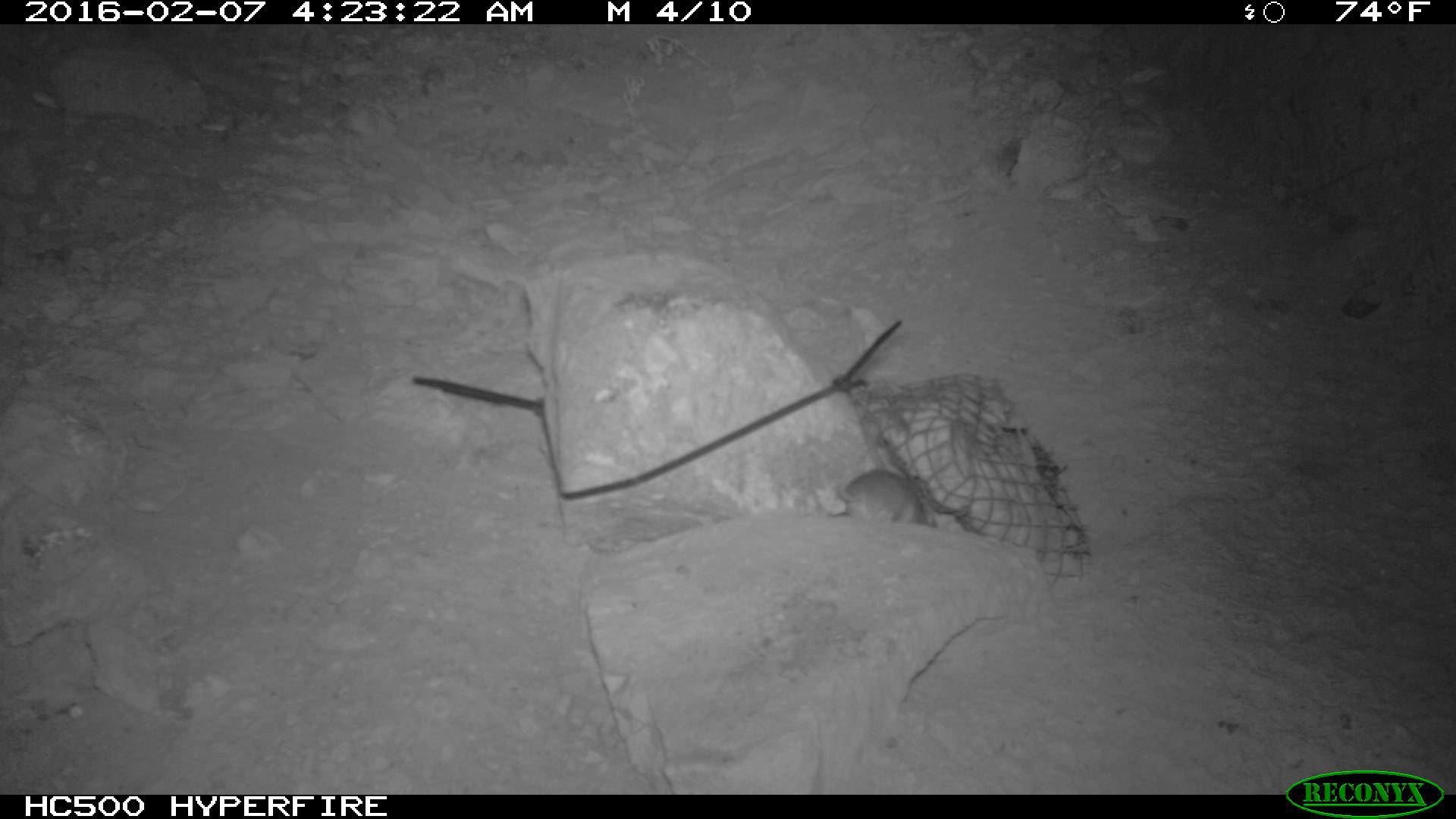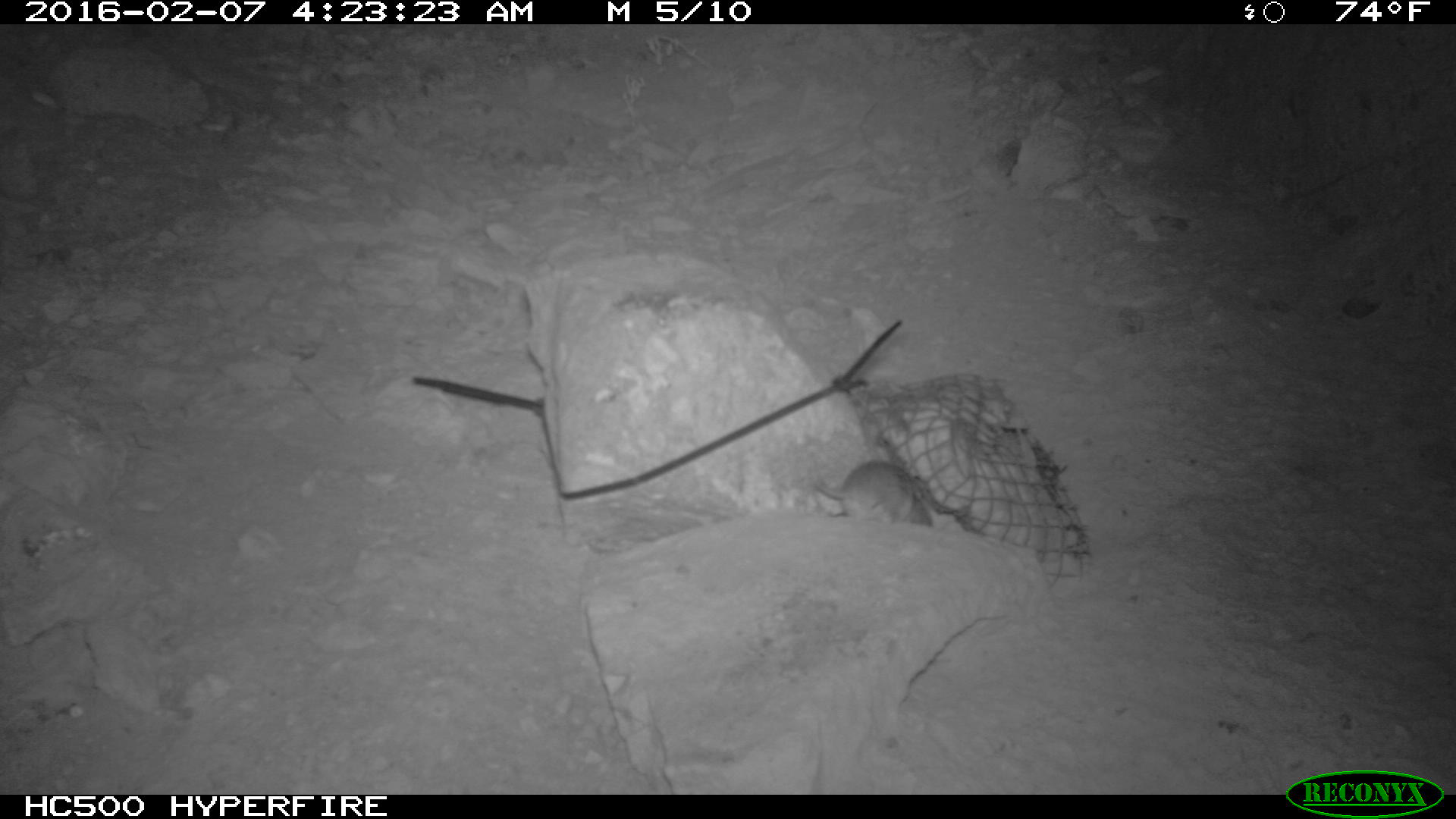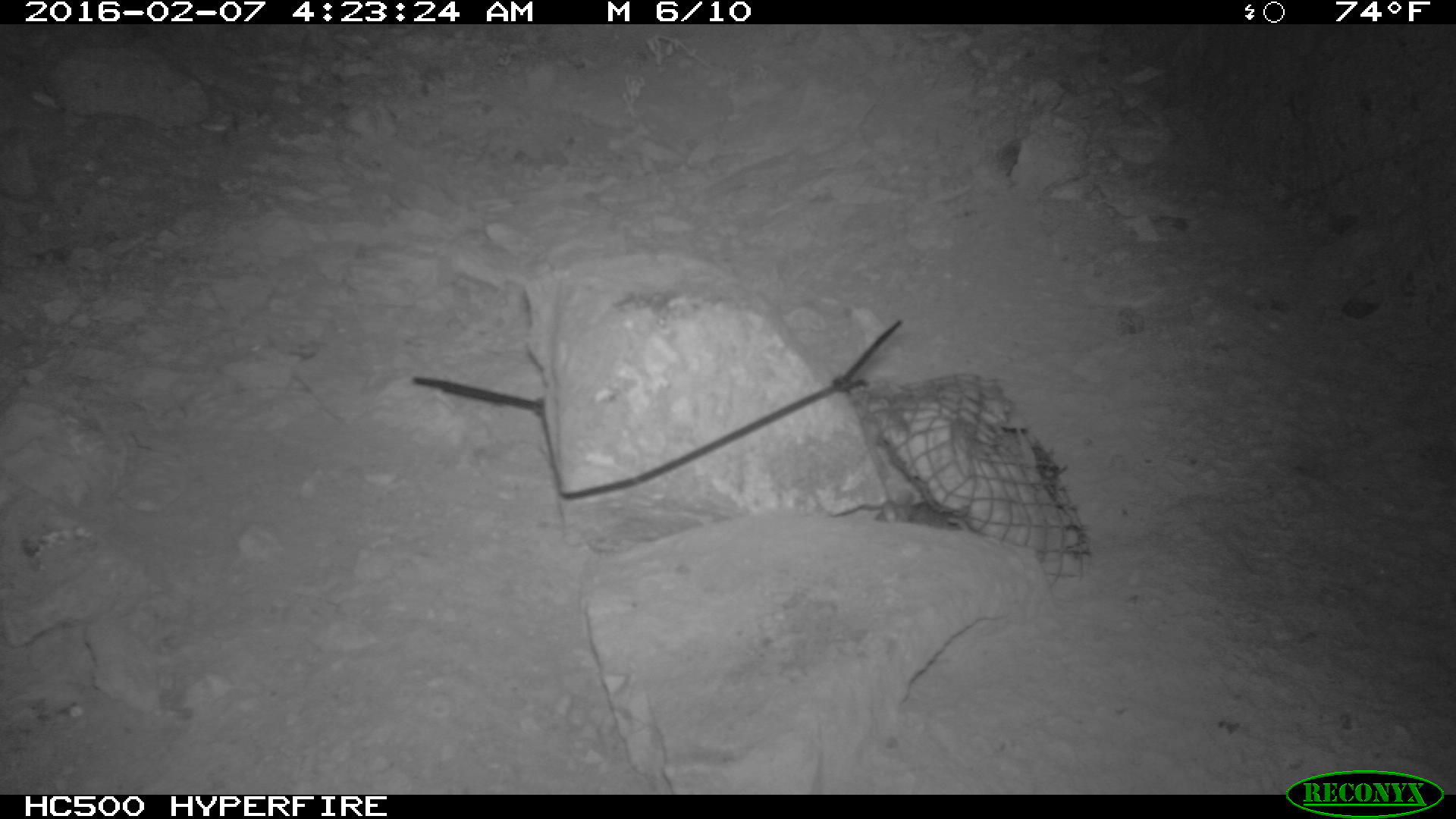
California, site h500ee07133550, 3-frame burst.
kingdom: Animalia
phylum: Chordata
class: Mammalia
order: Rodentia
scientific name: Rodentia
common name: rodent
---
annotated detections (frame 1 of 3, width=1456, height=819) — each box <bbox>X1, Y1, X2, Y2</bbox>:
rodent: <bbox>829, 463, 933, 532</bbox>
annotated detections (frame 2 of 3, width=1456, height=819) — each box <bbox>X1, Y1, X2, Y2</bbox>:
rodent: <bbox>811, 460, 934, 527</bbox>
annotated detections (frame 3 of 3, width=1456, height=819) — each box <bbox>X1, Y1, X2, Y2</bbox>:
rodent: <bbox>874, 491, 960, 523</bbox>